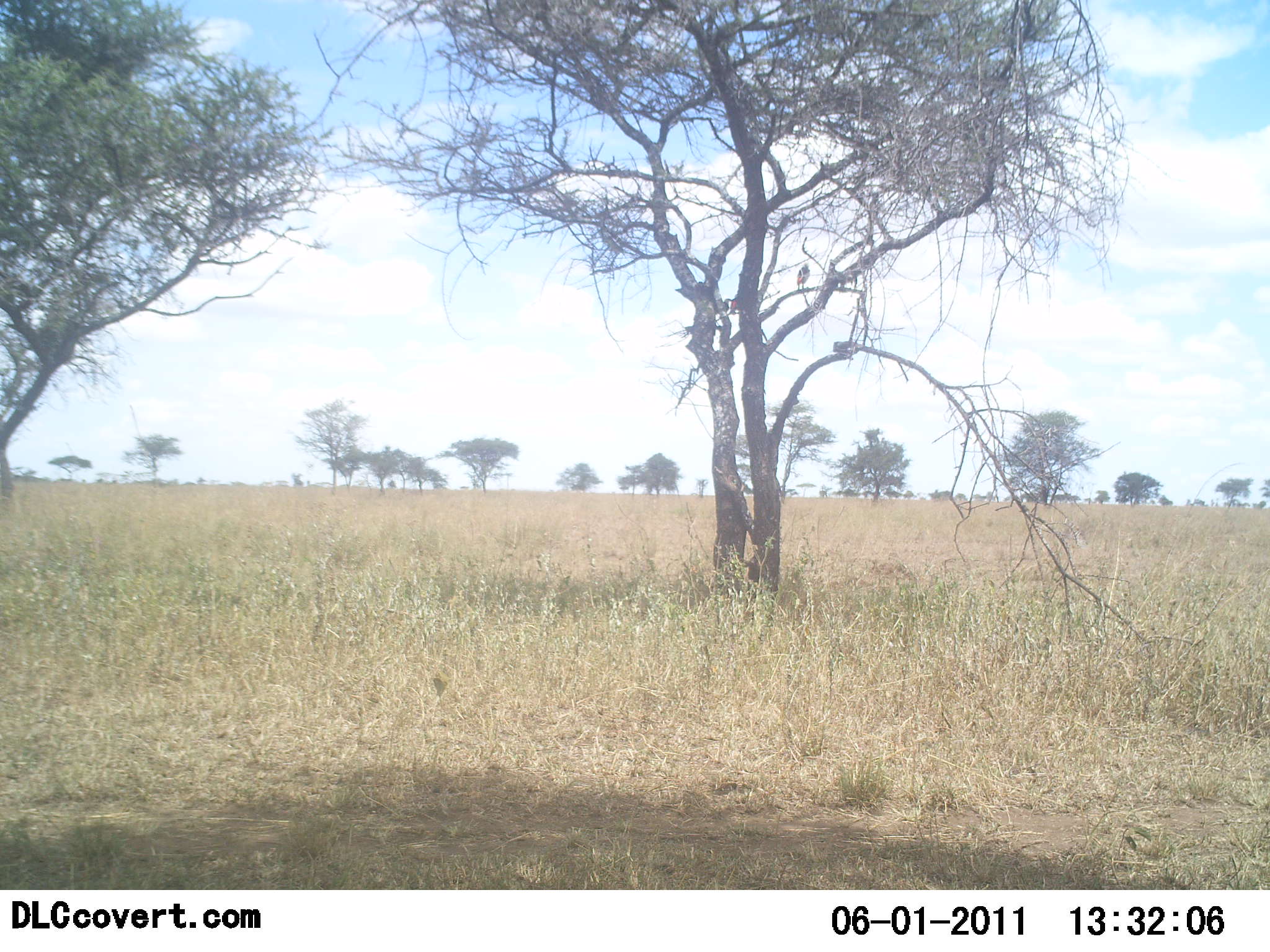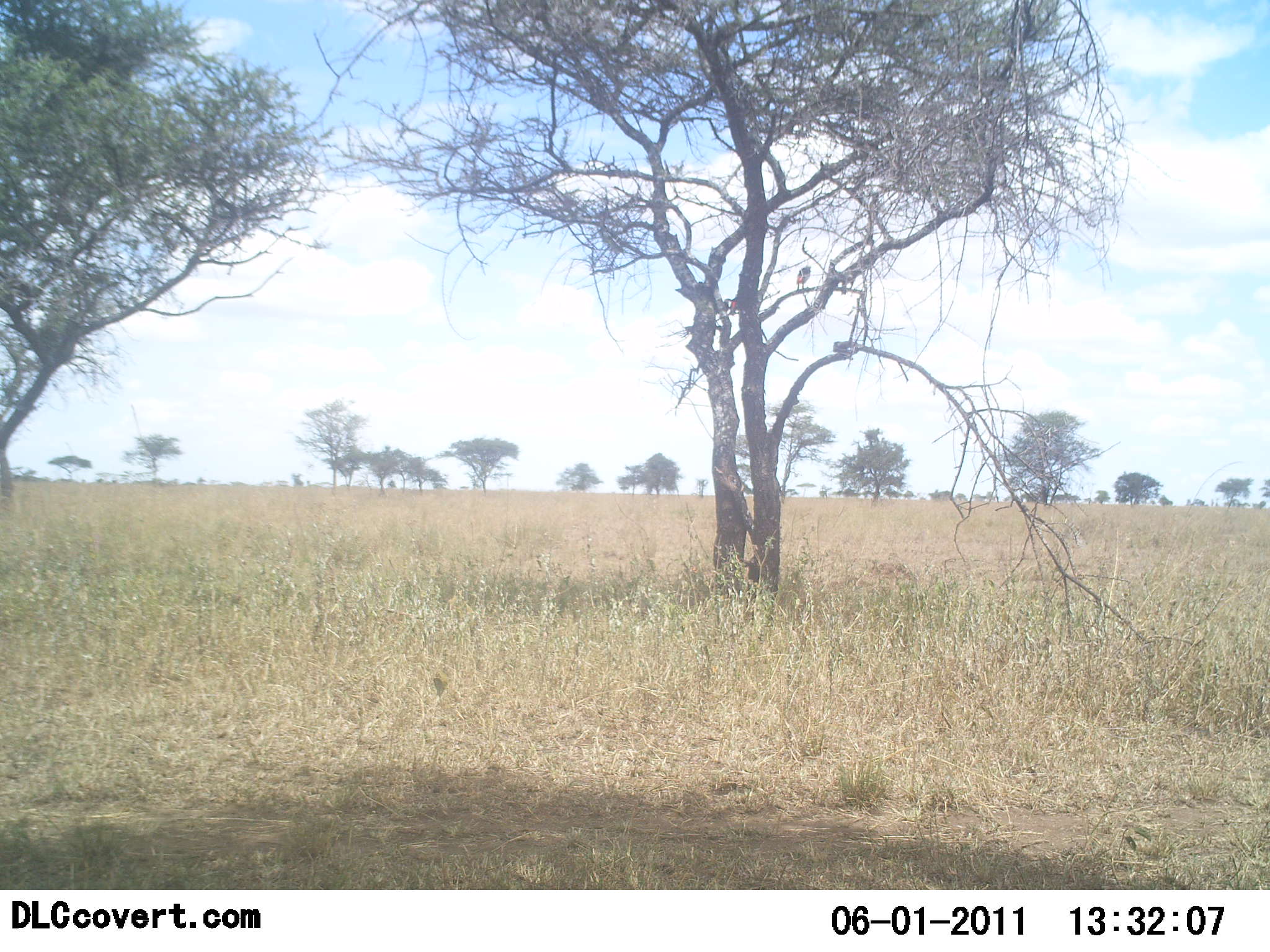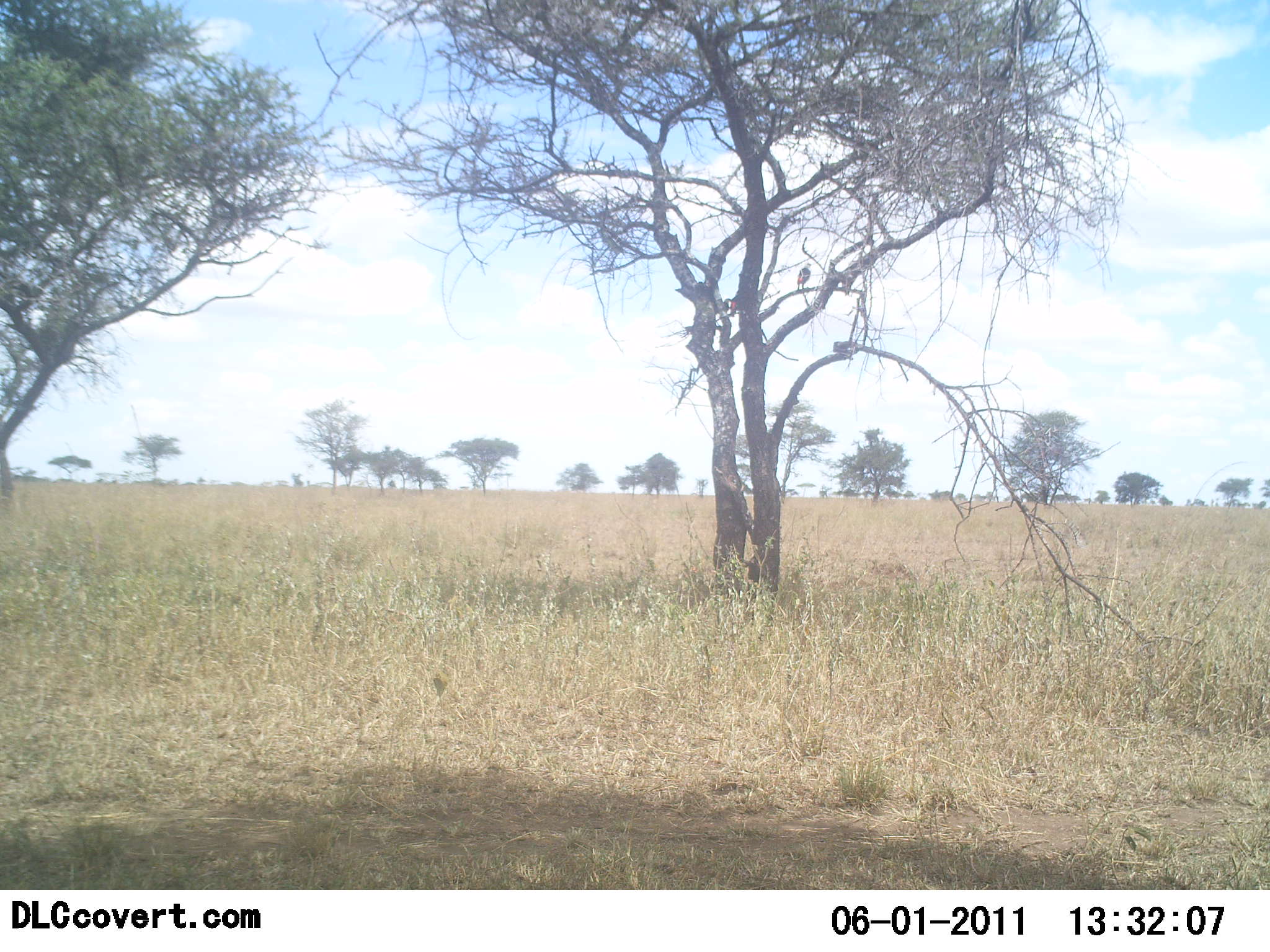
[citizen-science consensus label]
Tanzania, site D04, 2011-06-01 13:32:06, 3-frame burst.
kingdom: Animalia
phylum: Chordata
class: Aves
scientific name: Aves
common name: bird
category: otherbird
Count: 2.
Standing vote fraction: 22%.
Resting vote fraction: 67%.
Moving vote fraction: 11%.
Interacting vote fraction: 0%.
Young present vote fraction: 0%.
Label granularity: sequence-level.